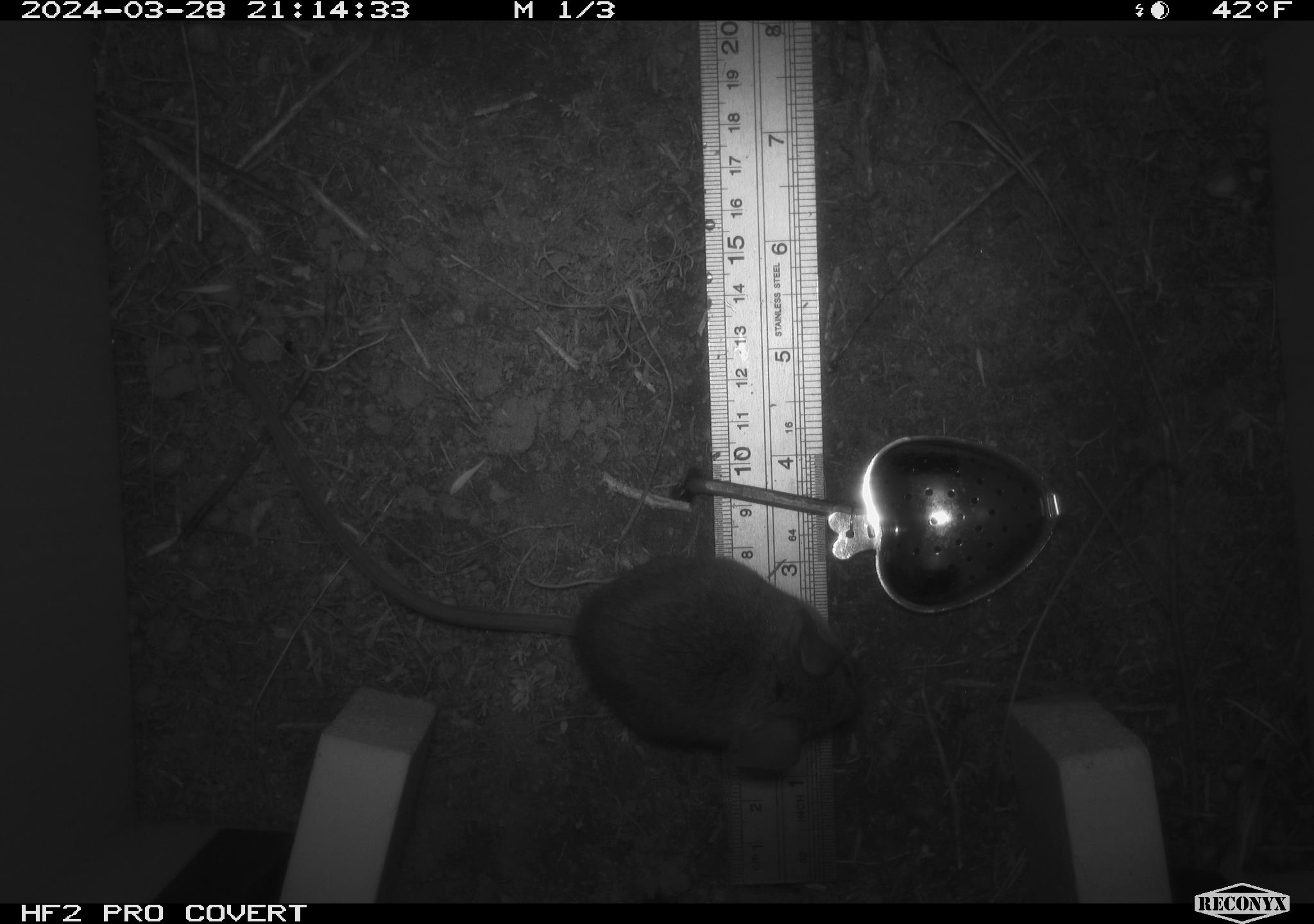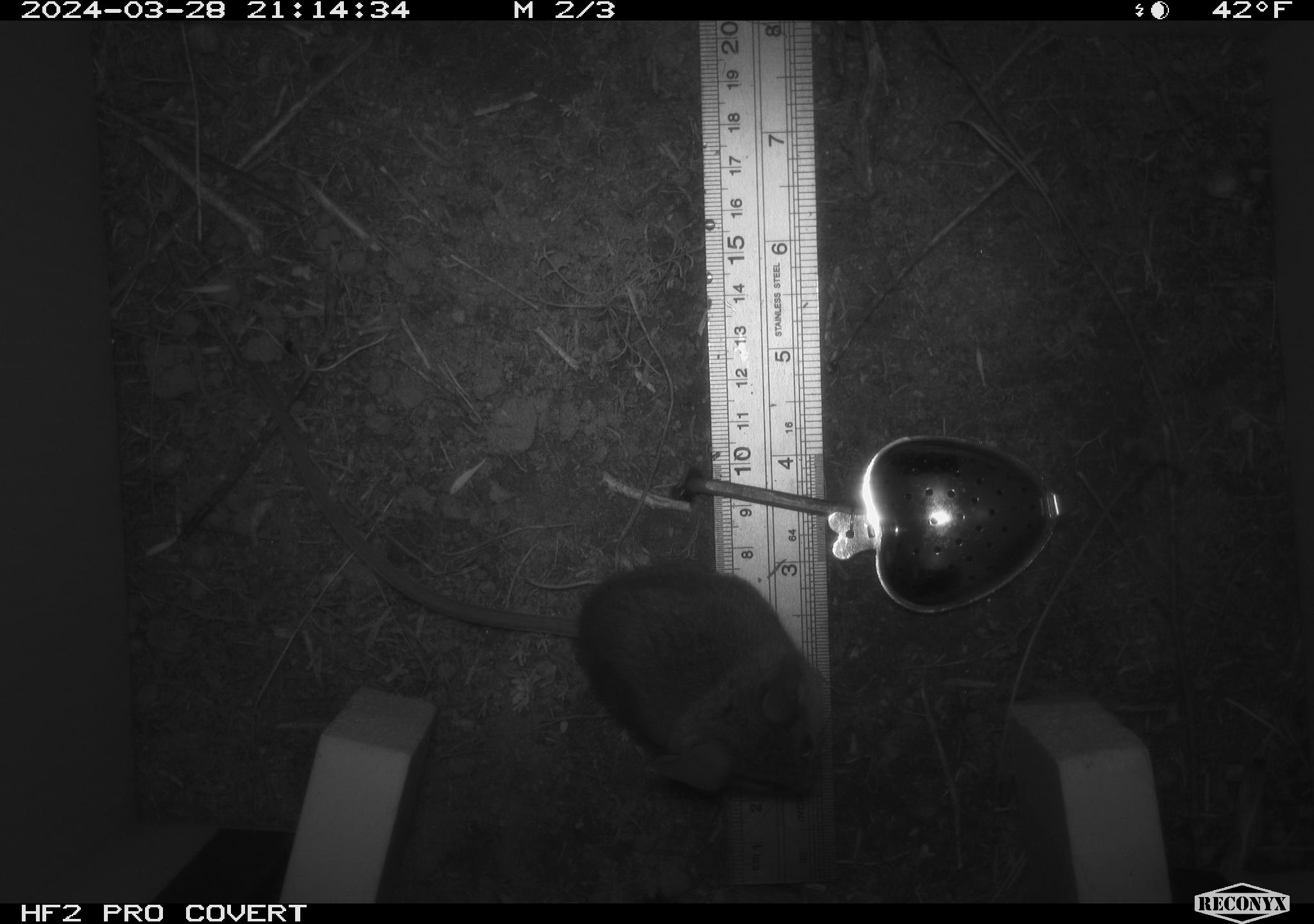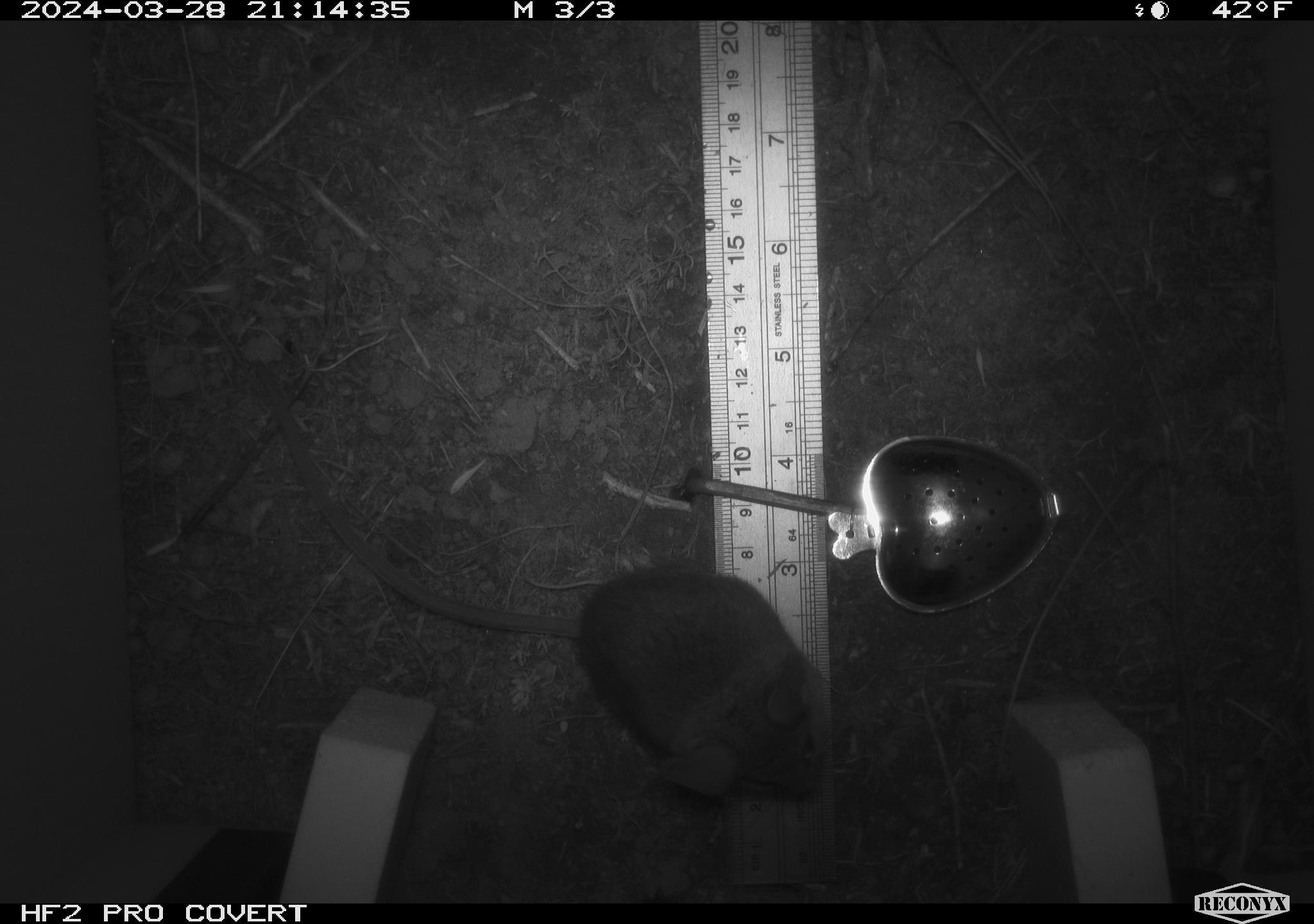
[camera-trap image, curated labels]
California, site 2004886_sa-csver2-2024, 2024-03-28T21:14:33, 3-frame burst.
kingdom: Animalia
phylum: Chordata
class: Mammalia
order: Rodentia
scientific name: Rodentia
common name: rodent